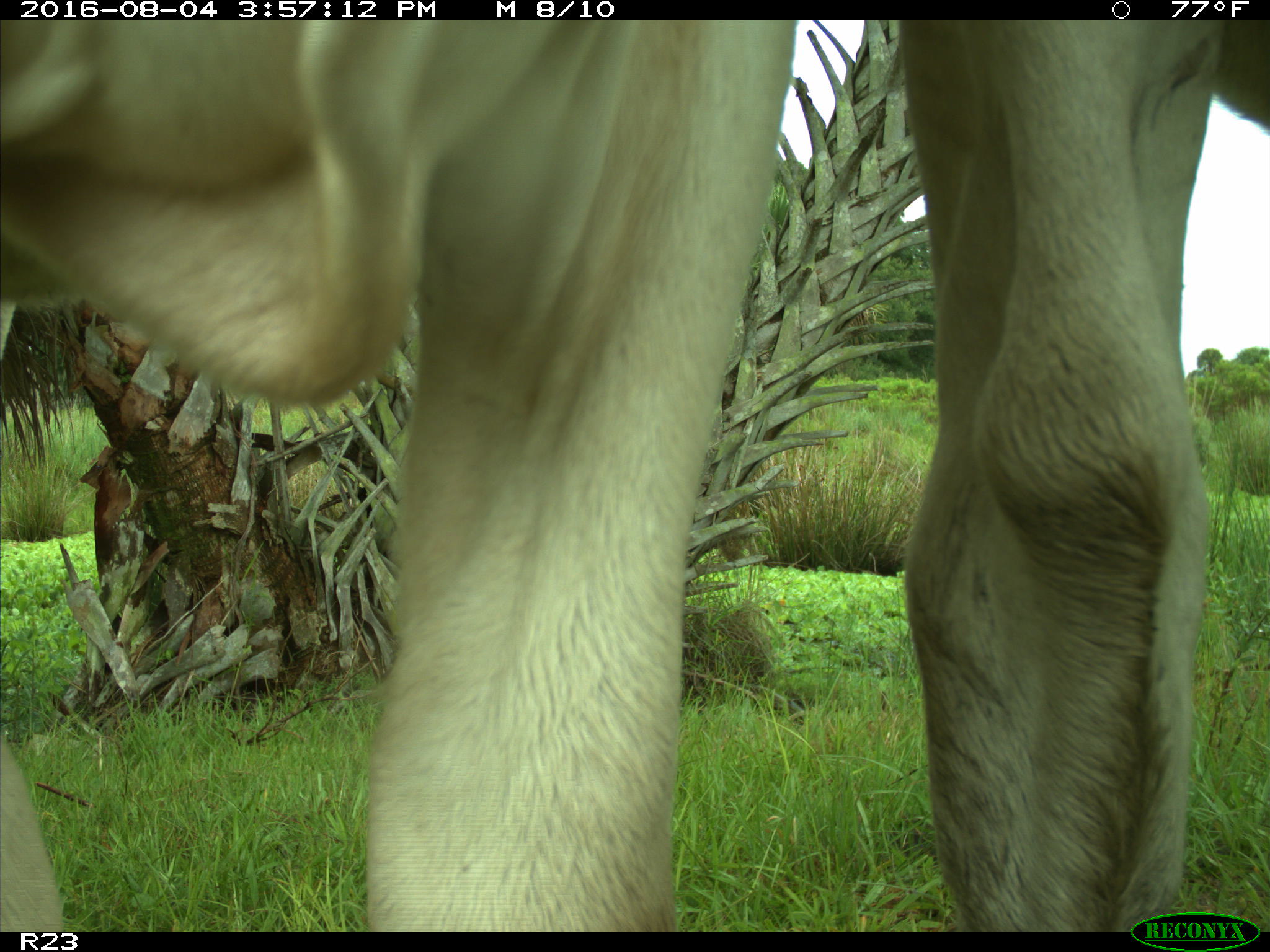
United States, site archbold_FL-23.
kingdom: Animalia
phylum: Chordata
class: Mammalia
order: Artiodactyla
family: Bovidae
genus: Bos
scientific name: Bos taurus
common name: domestic cow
Bos taurus (domestic cow).